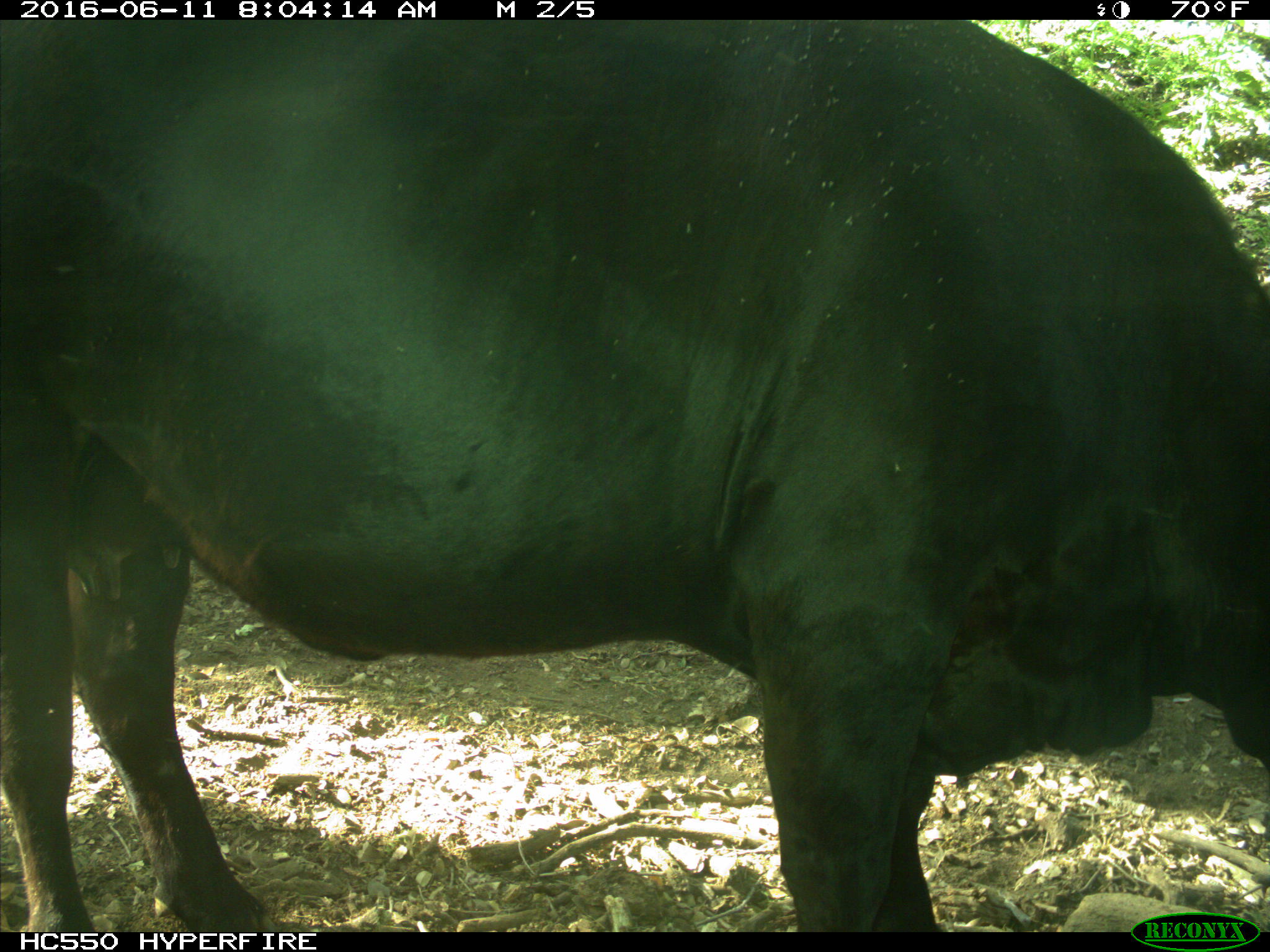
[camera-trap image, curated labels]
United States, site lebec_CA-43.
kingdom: Animalia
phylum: Chordata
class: Mammalia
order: Artiodactyla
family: Bovidae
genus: Bos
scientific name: Bos taurus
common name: domestic cow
Bos taurus (domestic cow).